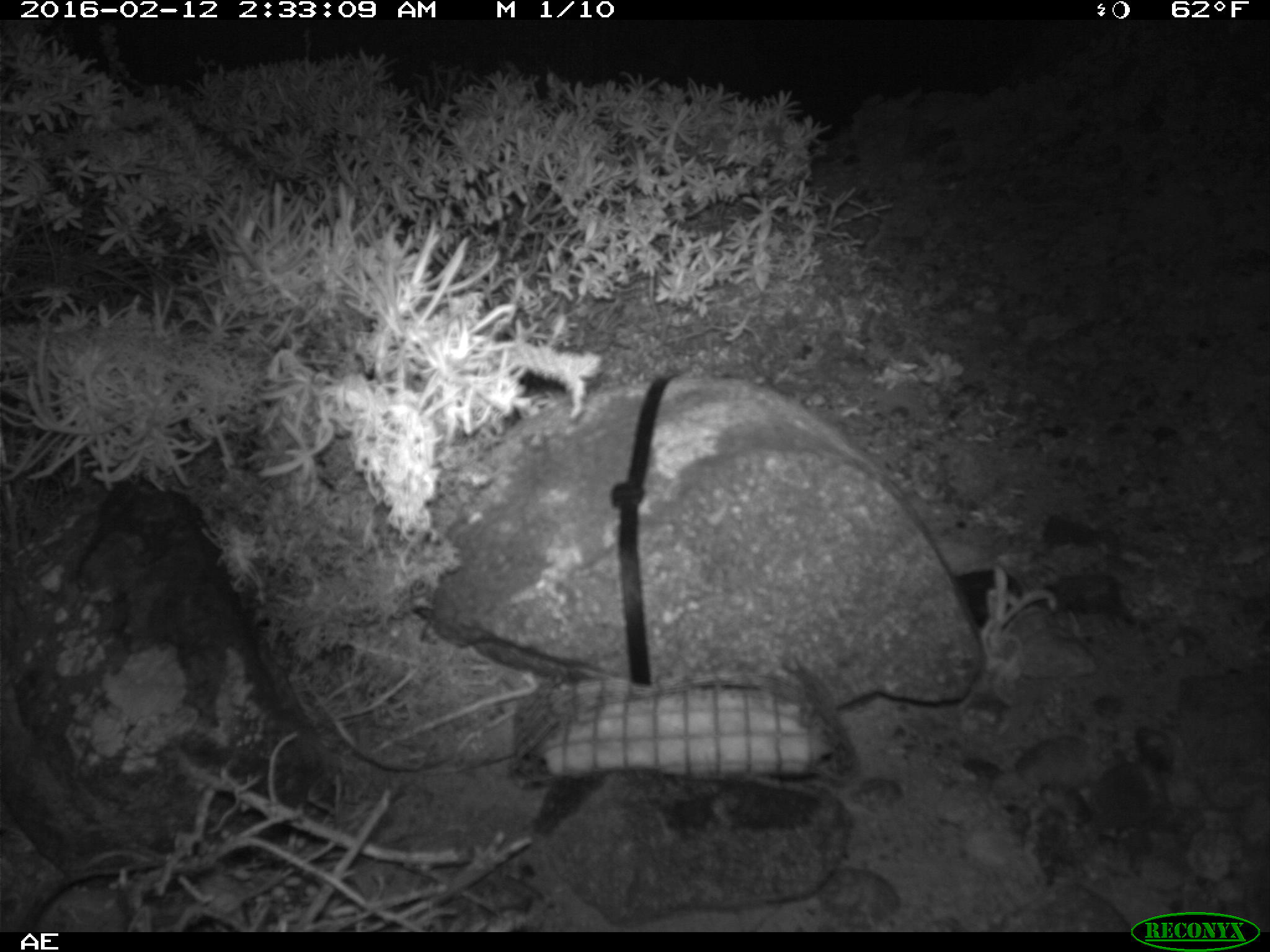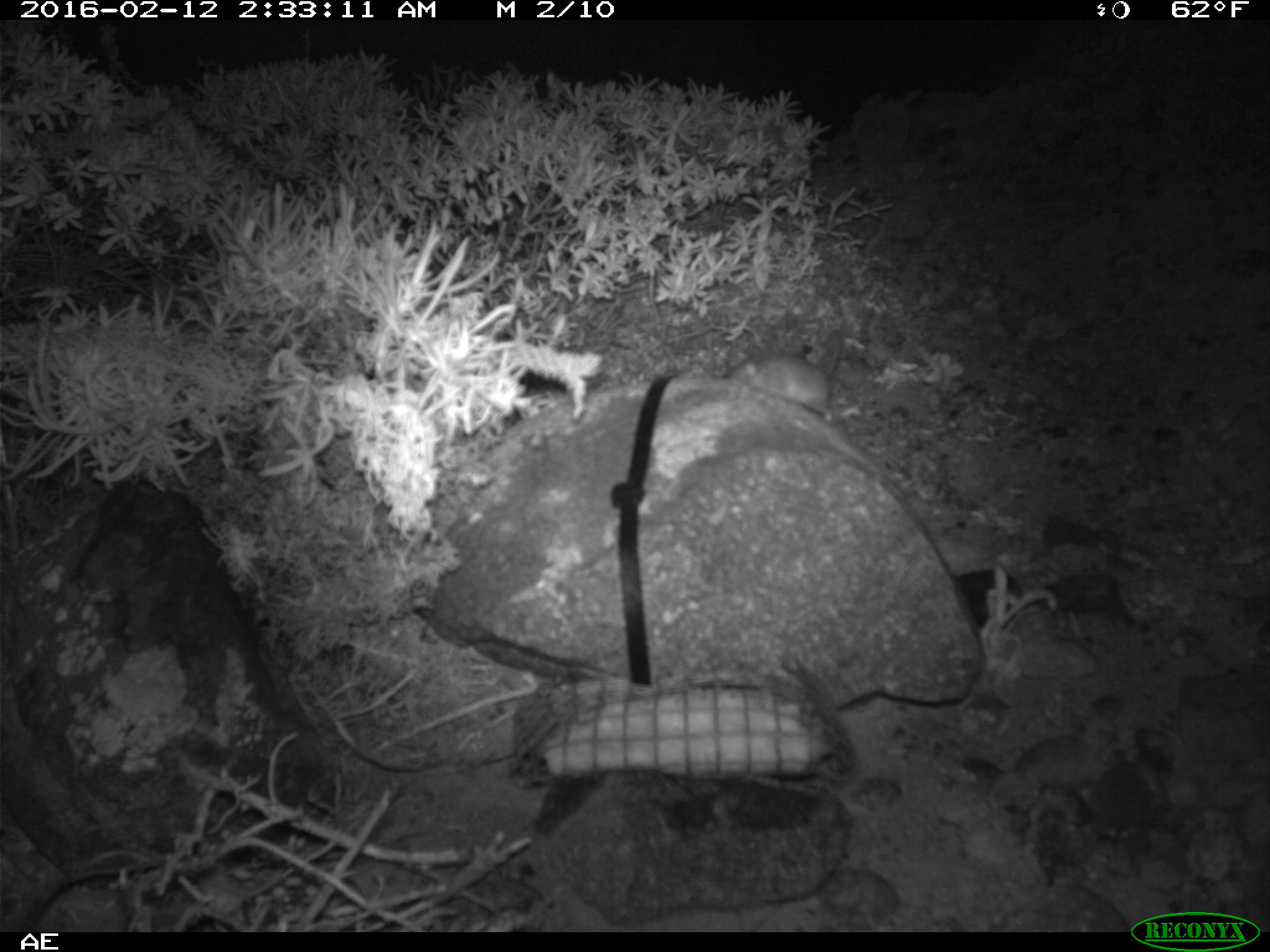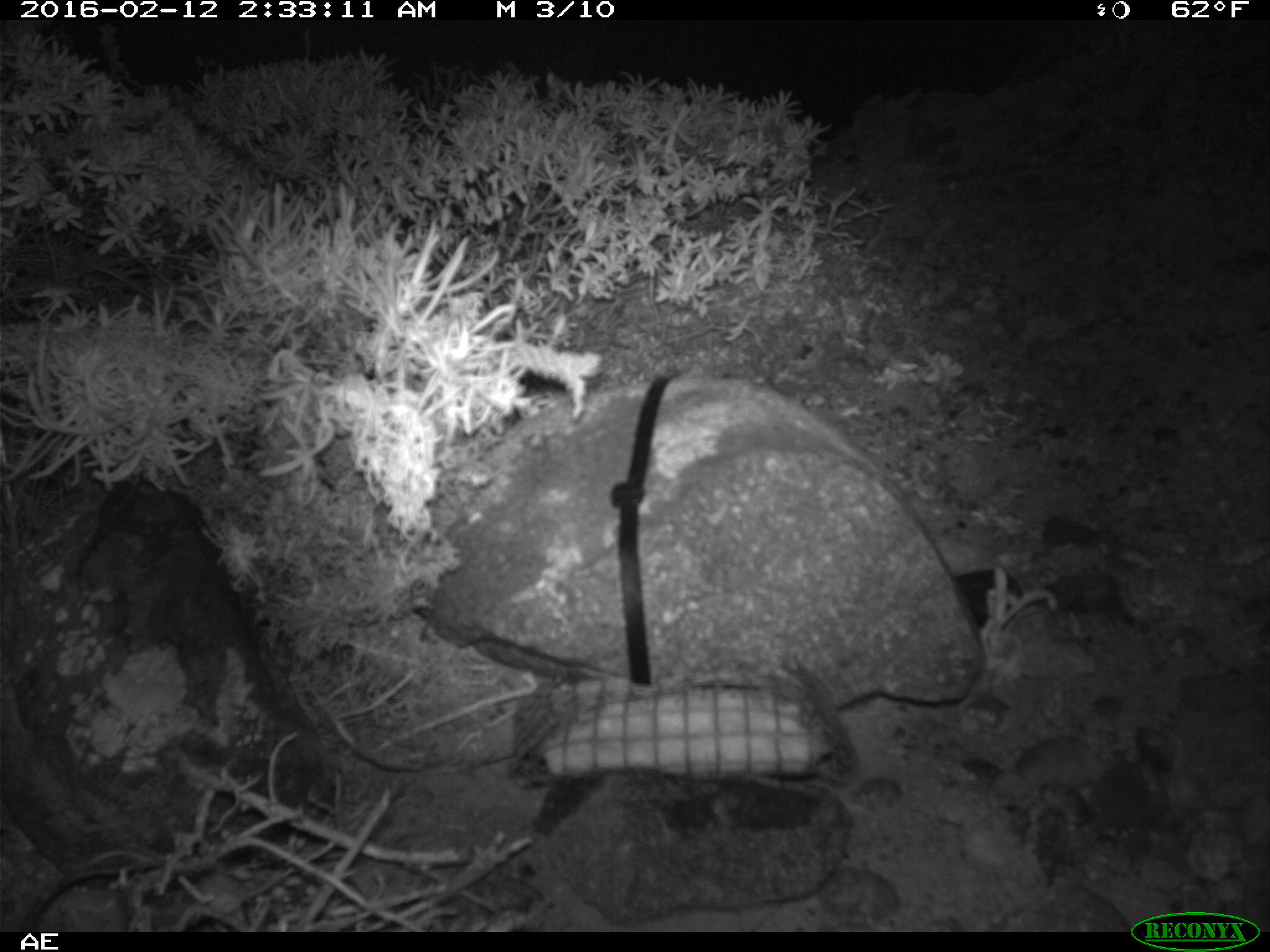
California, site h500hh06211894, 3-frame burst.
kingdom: Animalia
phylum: Chordata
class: Mammalia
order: Rodentia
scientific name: Rodentia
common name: rodent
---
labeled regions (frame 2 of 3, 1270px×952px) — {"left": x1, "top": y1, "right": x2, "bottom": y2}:
rodent: {"left": 721, "top": 329, "right": 843, "bottom": 422}